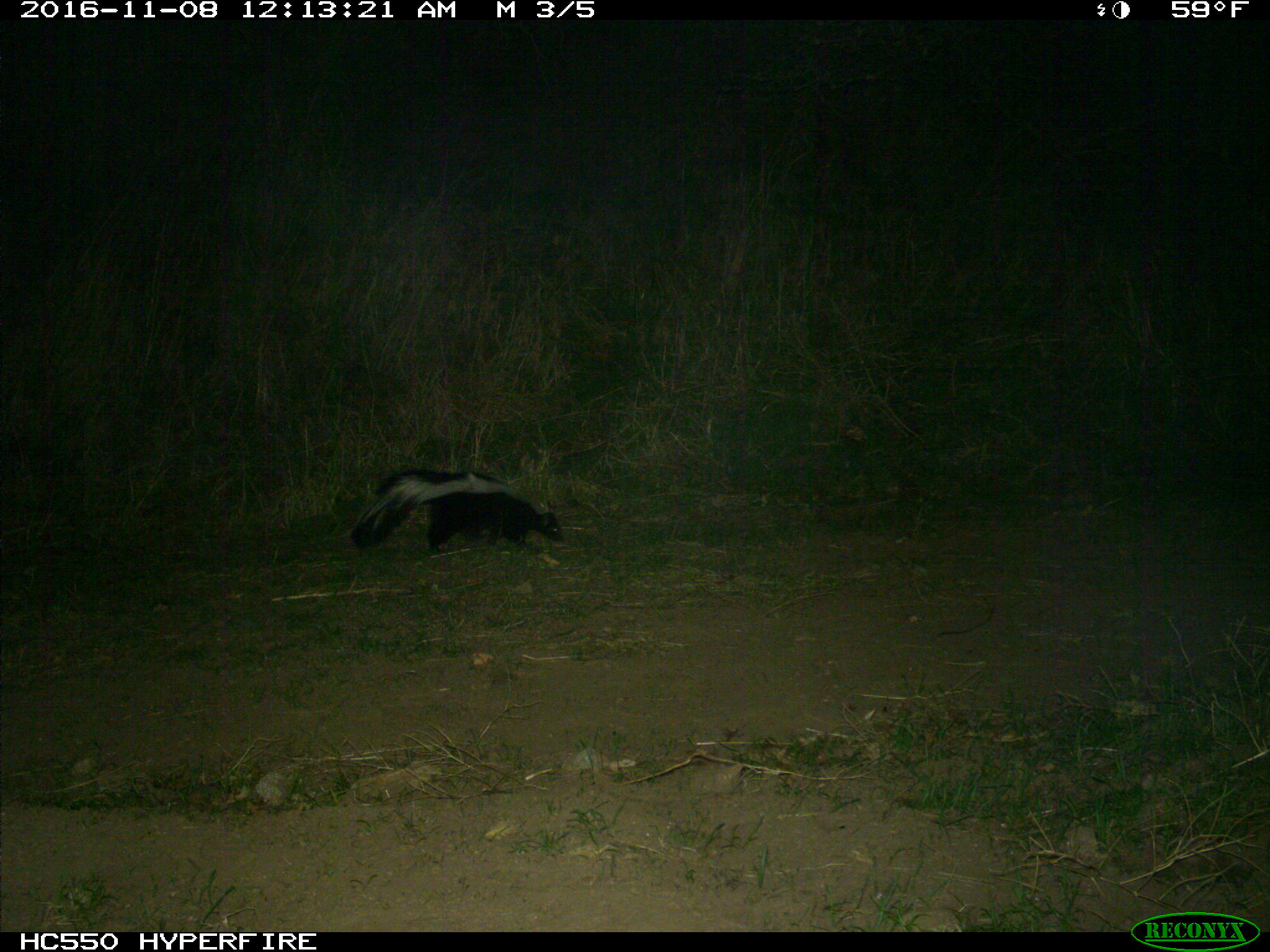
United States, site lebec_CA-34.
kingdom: Animalia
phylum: Chordata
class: Mammalia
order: Carnivora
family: Mephitidae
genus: Mephitis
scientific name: Mephitis mephitis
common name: striped skunk